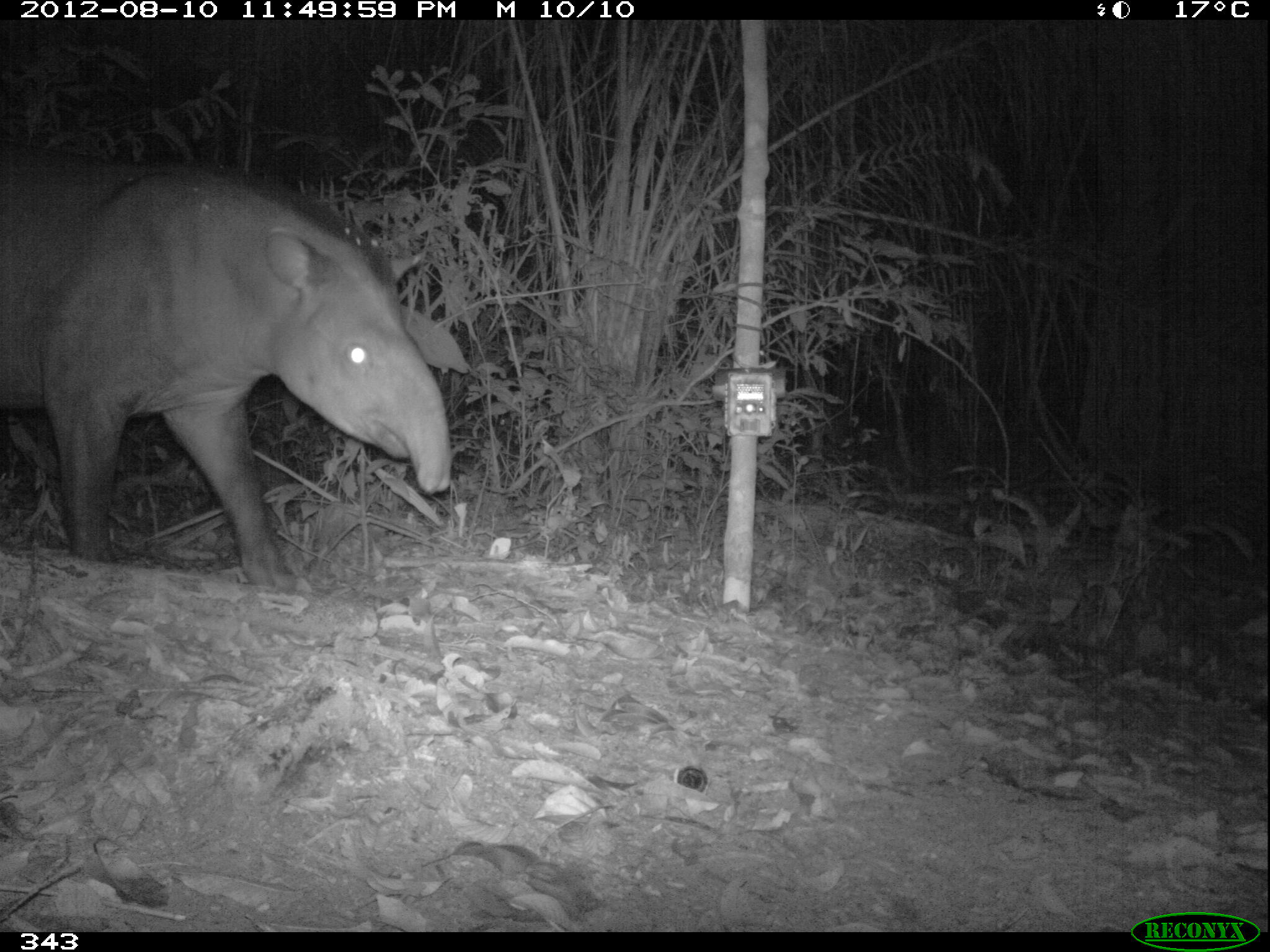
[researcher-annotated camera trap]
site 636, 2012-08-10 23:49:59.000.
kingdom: Animalia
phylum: Chordata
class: Mammalia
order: Perissodactyla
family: Tapiridae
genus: Tapirus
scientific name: Tapirus terrestris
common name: south american tapir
Tapirus terrestris (south american tapir).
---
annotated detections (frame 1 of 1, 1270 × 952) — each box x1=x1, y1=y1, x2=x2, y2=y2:
tapirus terrestris: x1=0, y1=160, x2=450, y2=594